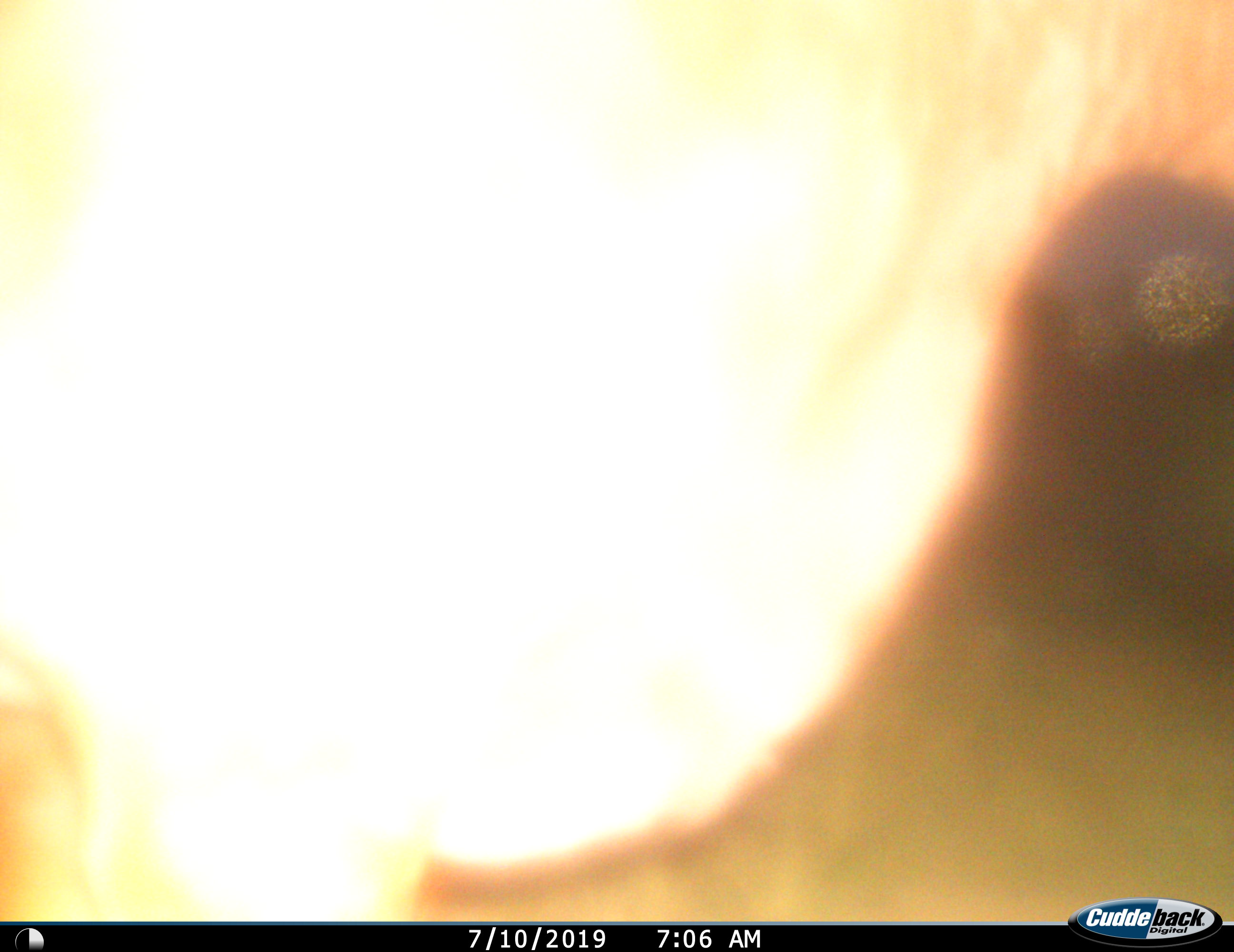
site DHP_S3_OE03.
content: unidentified animal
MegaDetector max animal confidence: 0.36